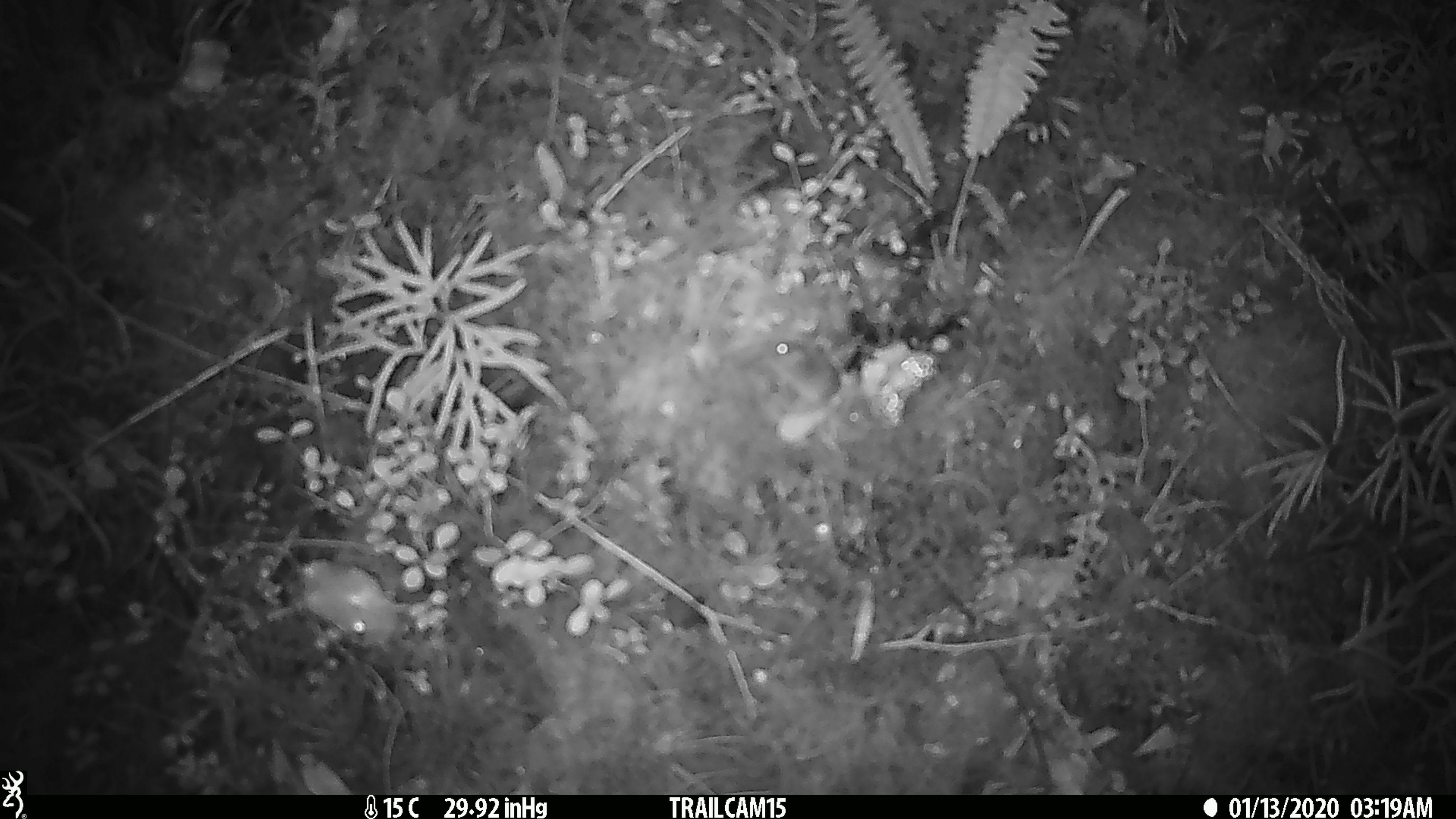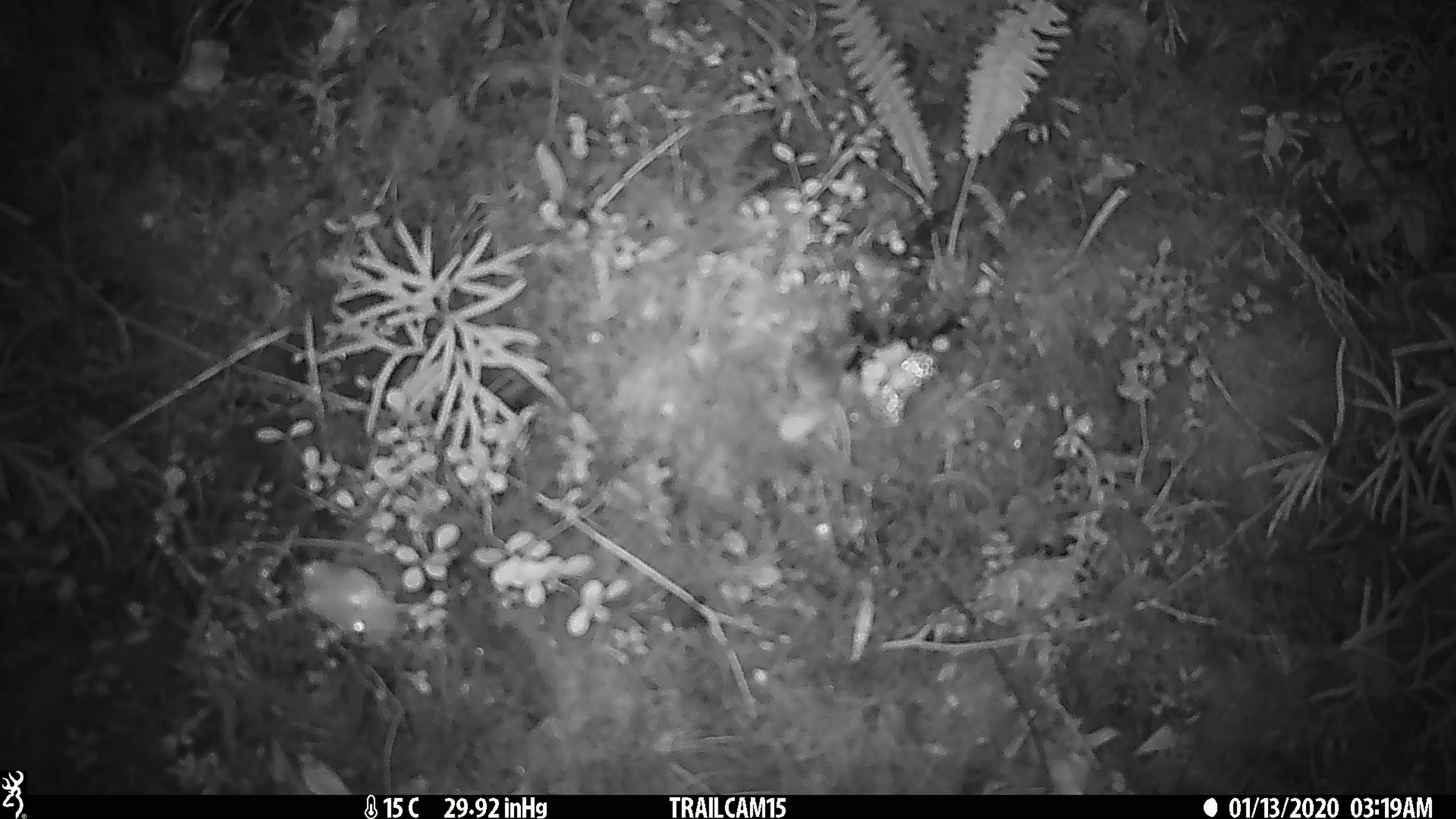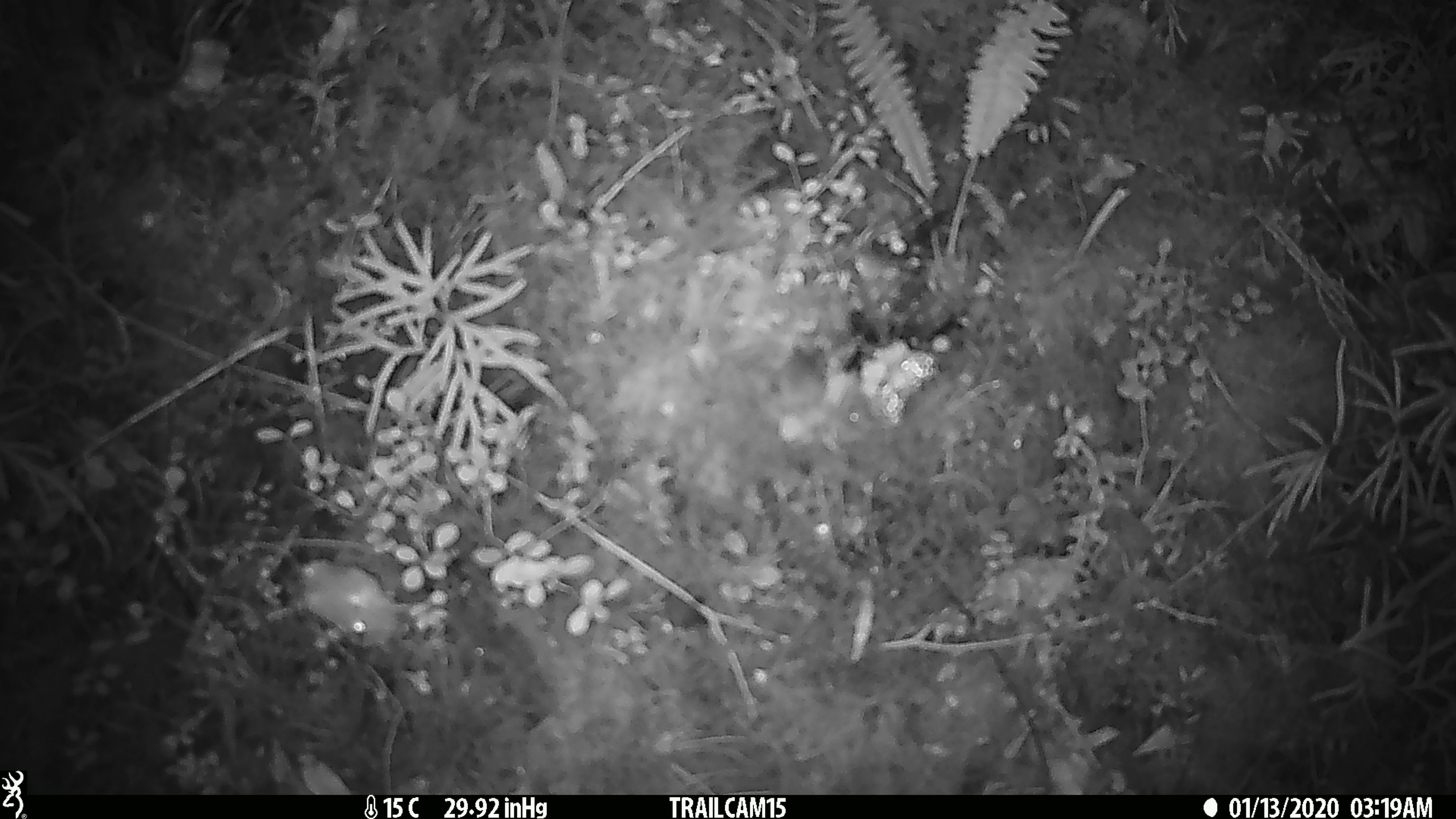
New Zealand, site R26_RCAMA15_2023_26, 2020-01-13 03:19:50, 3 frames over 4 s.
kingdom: Animalia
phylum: Chordata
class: Mammalia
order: Rodentia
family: Muridae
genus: Mus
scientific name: Mus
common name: mouse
Mouse (Mus).